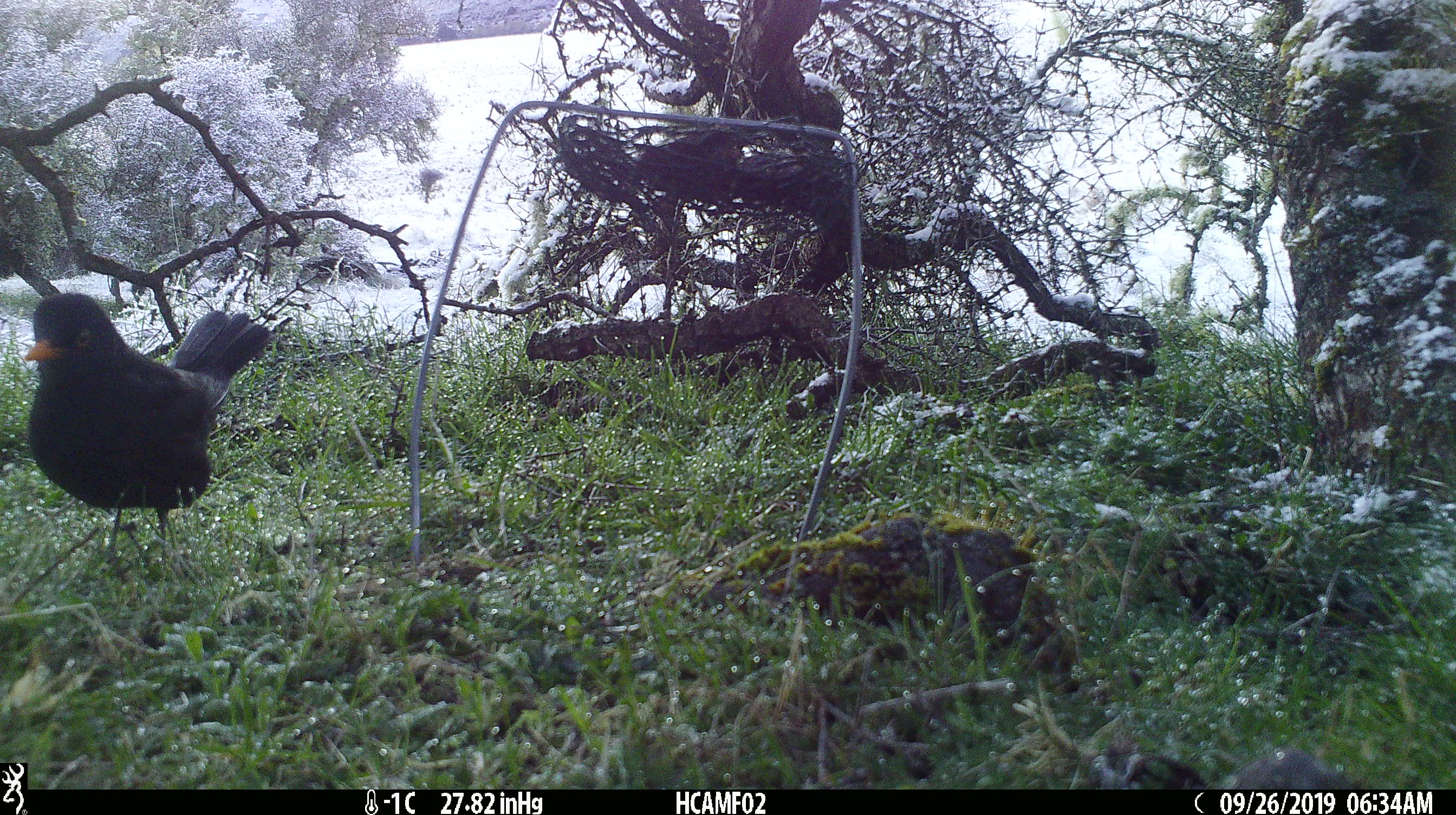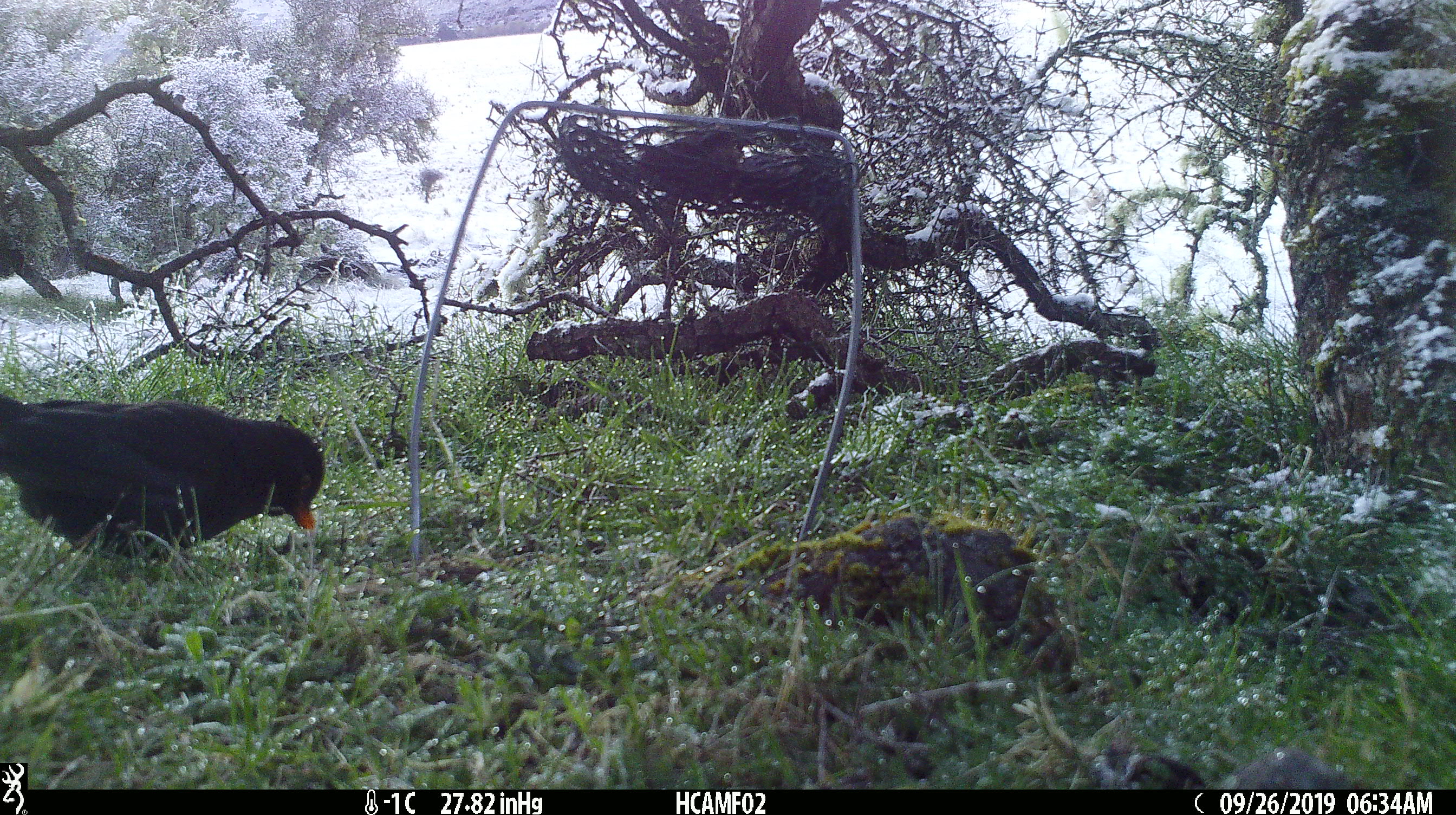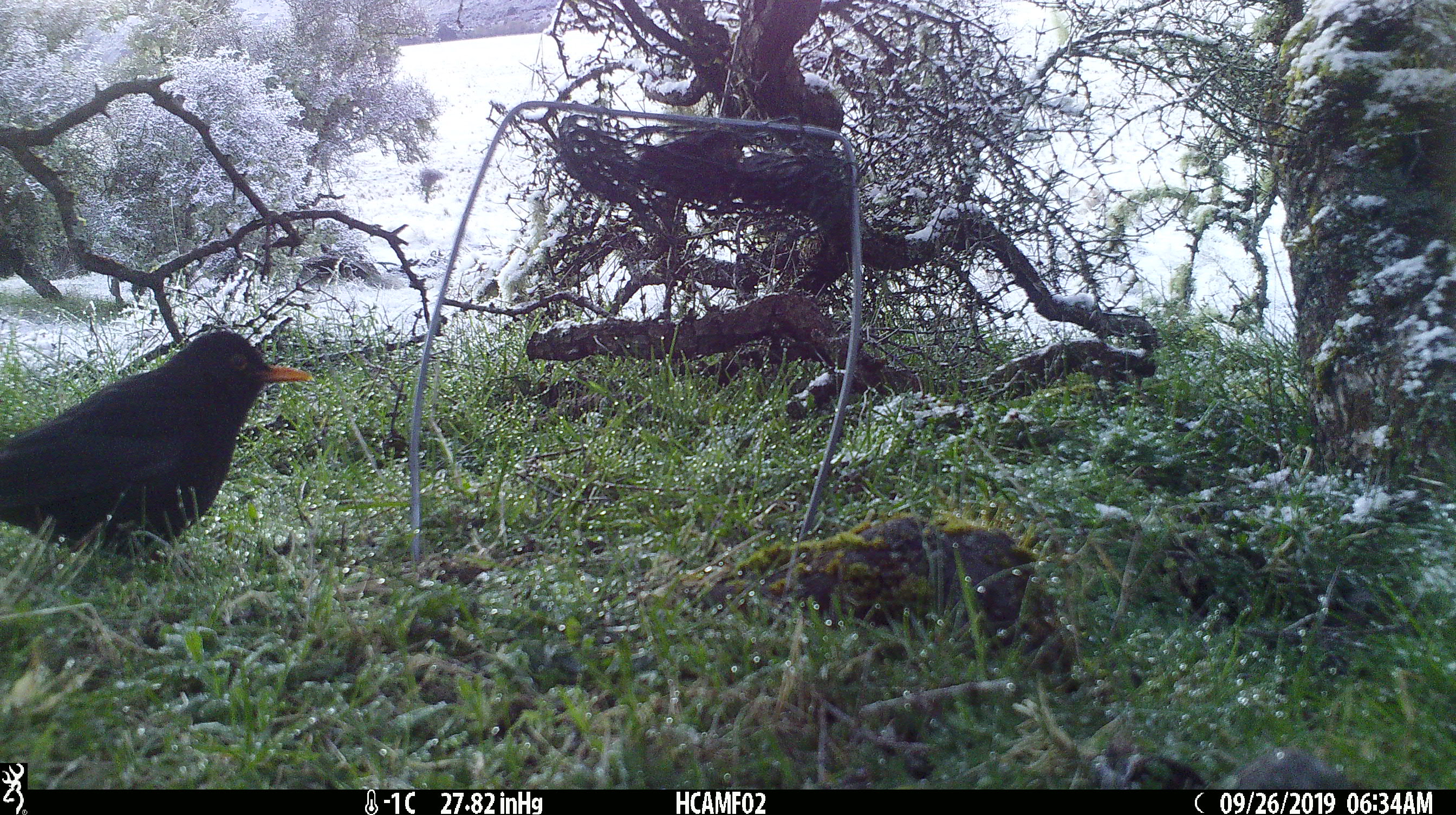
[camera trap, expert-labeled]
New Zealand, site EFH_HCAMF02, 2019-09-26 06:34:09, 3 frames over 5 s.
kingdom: Animalia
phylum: Chordata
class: Aves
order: Passeriformes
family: Turdidae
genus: Turdus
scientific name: Turdus merula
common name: eurasian blackbird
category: blackbird